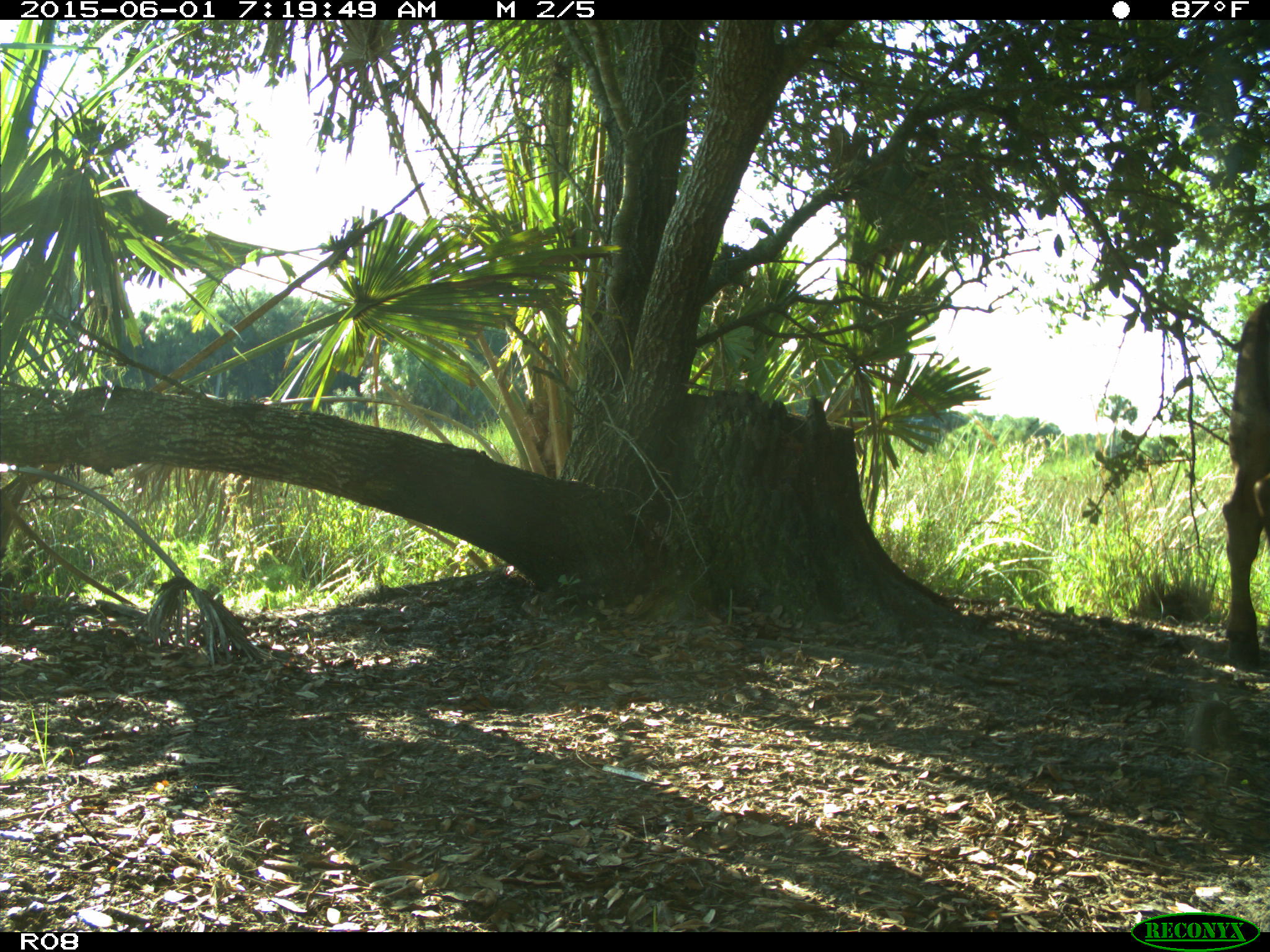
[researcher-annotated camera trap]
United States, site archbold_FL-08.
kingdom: Animalia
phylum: Chordata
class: Mammalia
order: Artiodactyla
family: Bovidae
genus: Bos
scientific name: Bos taurus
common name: domestic cow